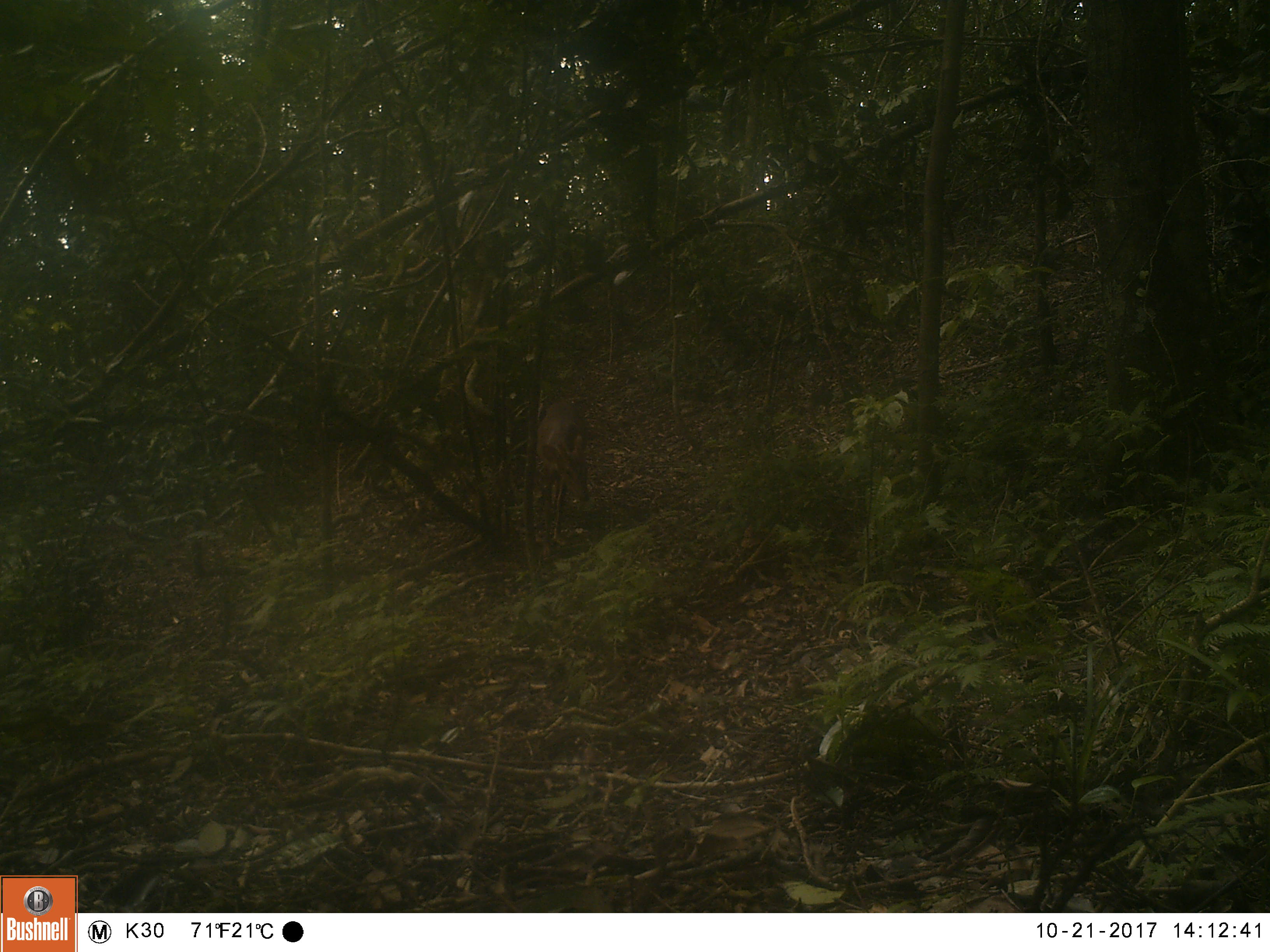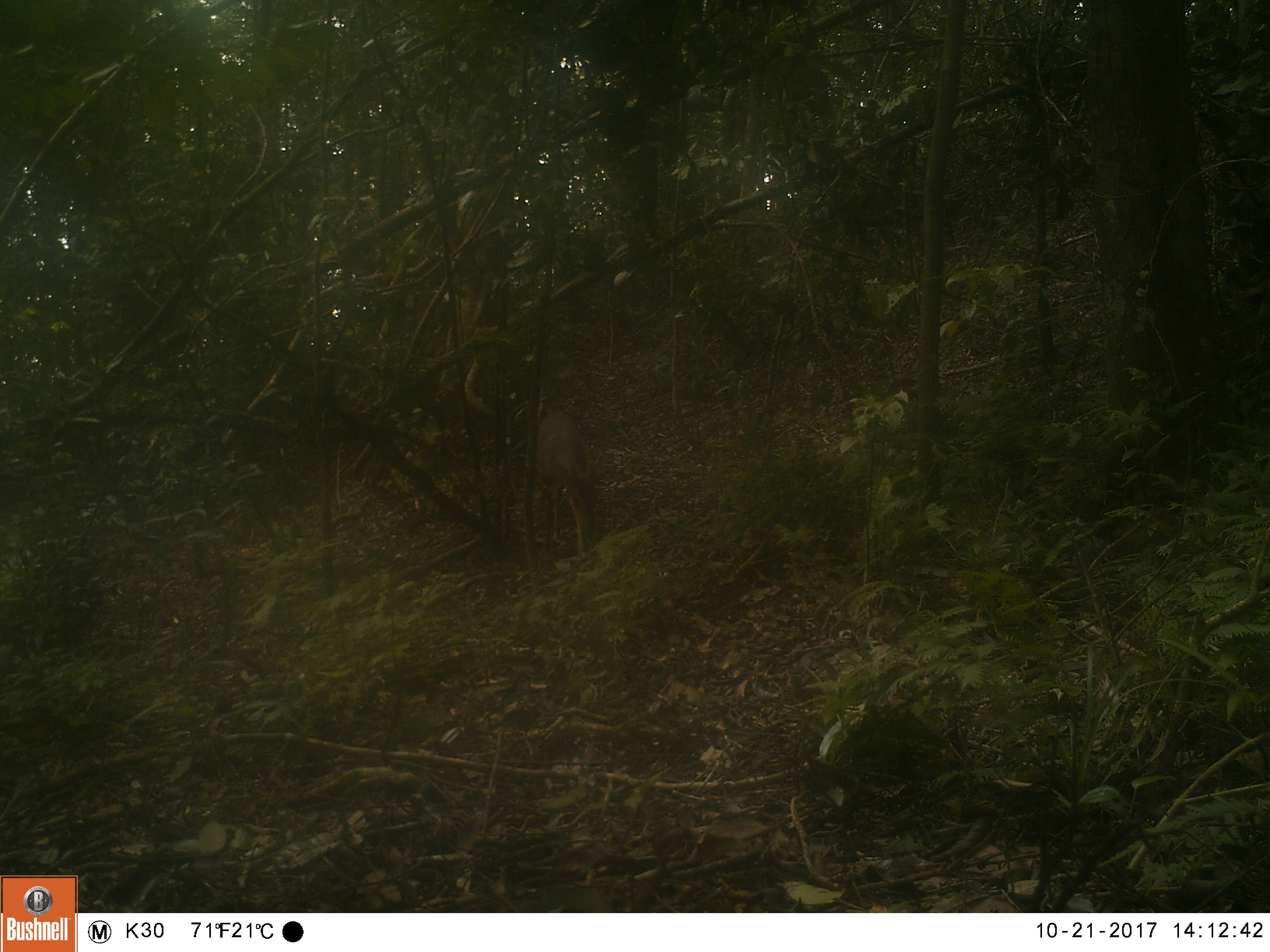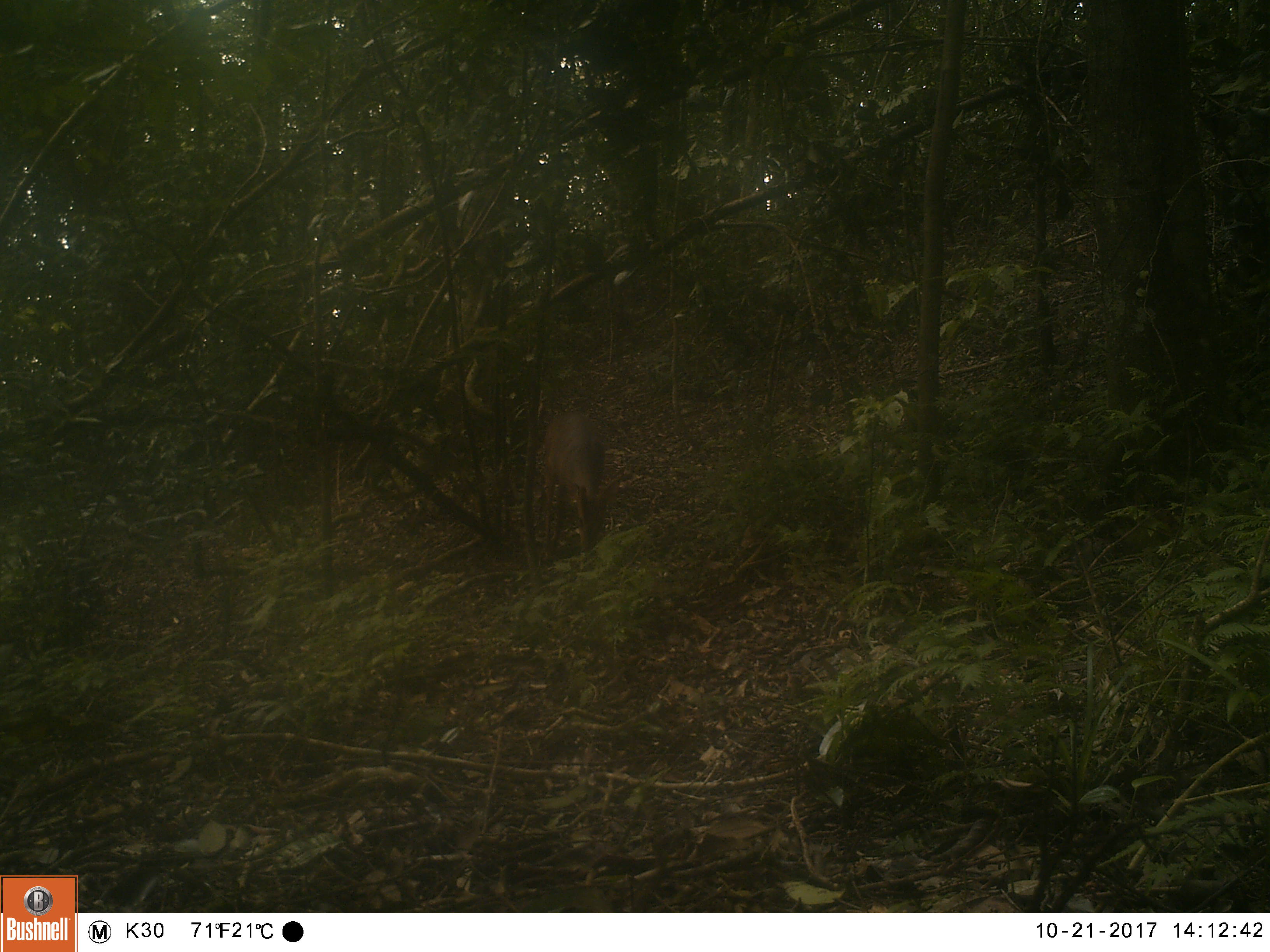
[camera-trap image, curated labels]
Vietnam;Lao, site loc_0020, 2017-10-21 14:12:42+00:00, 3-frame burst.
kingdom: Animalia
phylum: Chordata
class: Mammalia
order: Artiodactyla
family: Cervidae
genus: Muntiacus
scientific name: Muntiacus vuquangensis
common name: large-antlered muntjac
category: large antlered muntjac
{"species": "large antlered muntjac (large-antlered muntjac) (Muntiacus vuquangensis)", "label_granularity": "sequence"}